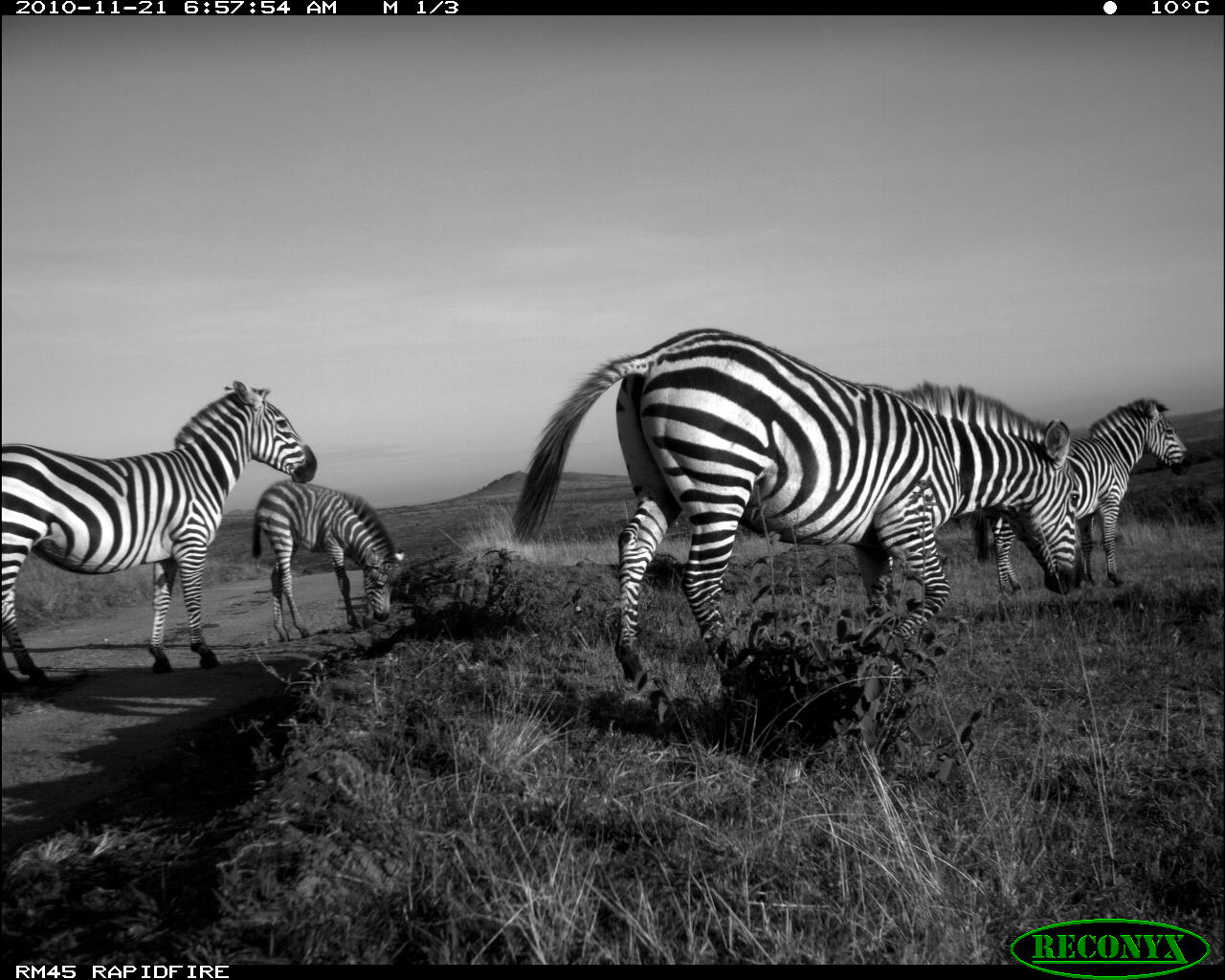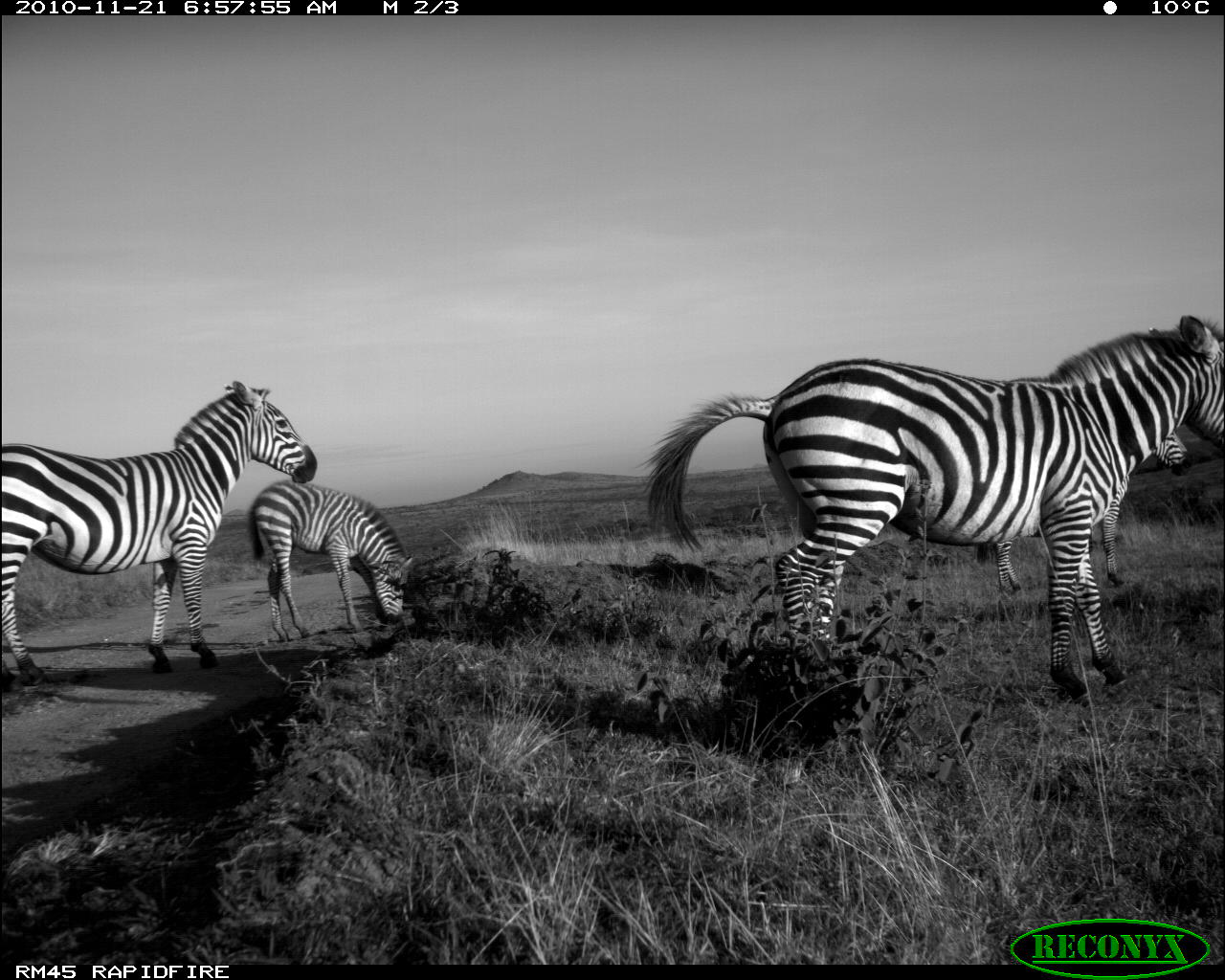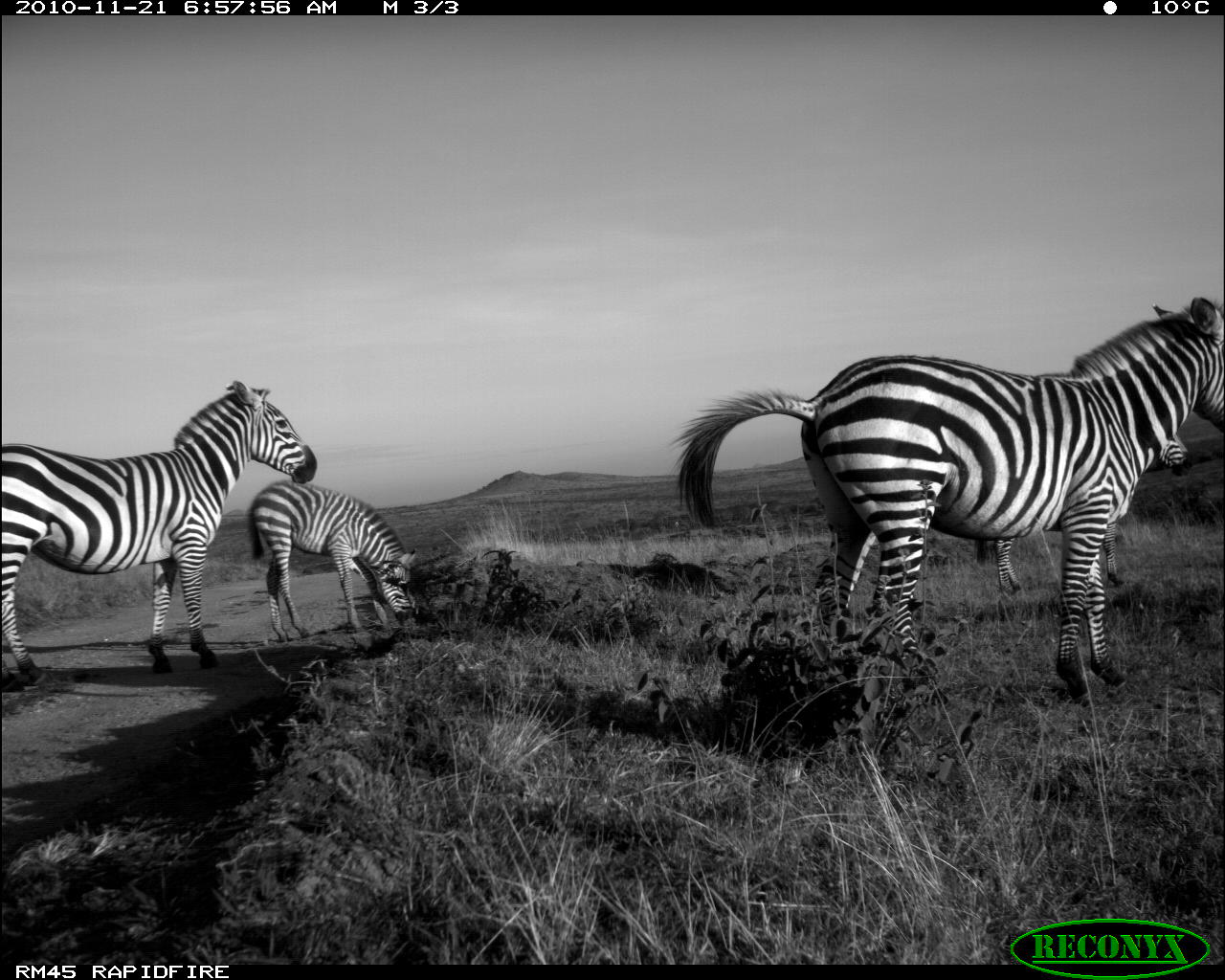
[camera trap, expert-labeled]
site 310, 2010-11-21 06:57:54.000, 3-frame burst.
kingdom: Animalia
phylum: Chordata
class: Mammalia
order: Perissodactyla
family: Equidae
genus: Equus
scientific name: Equus quagga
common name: plains zebra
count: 4